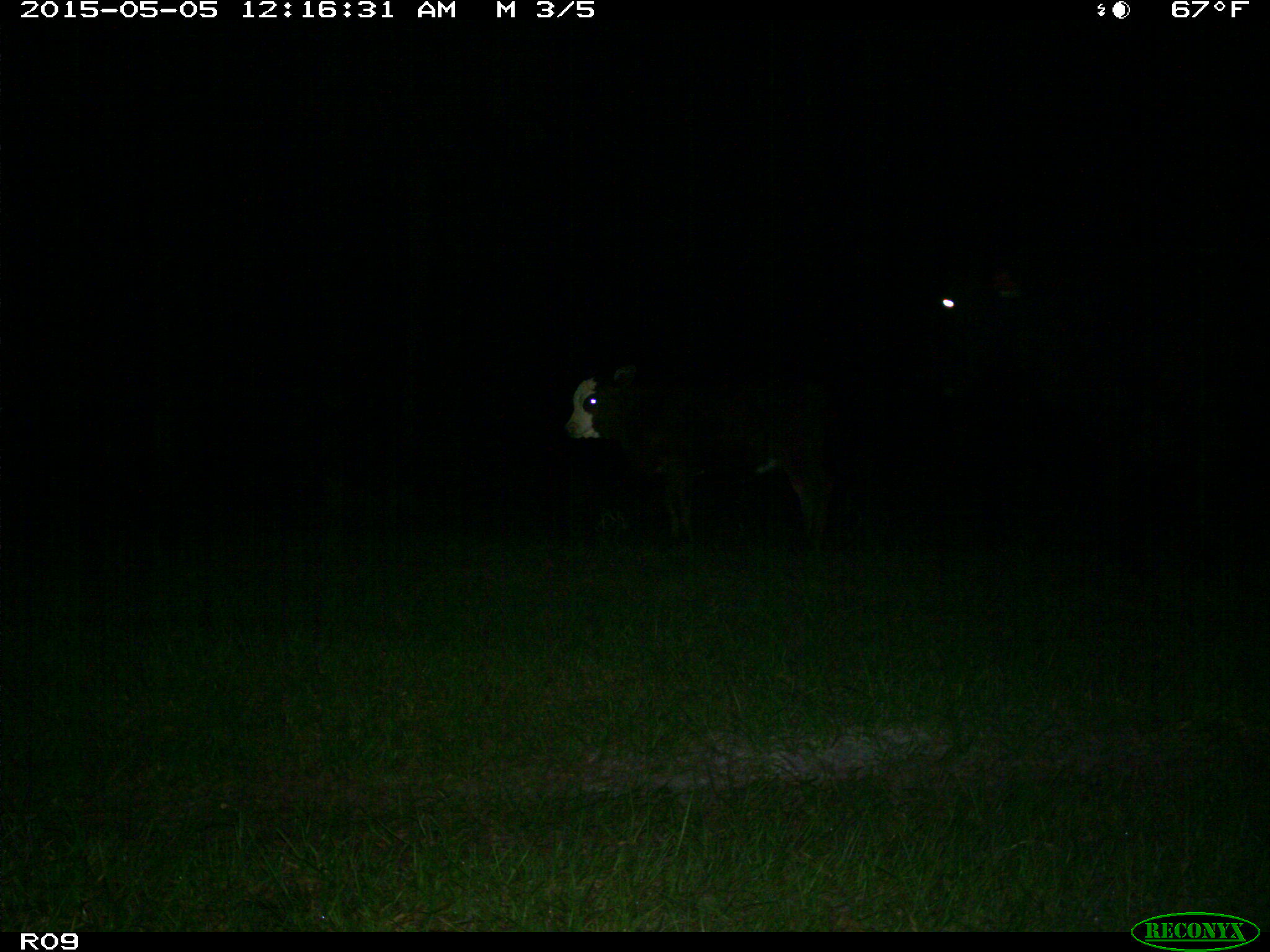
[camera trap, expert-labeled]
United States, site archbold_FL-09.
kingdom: Animalia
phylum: Chordata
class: Mammalia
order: Artiodactyla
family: Bovidae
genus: Bos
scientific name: Bos taurus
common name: domestic cow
Bos taurus (domestic cow).